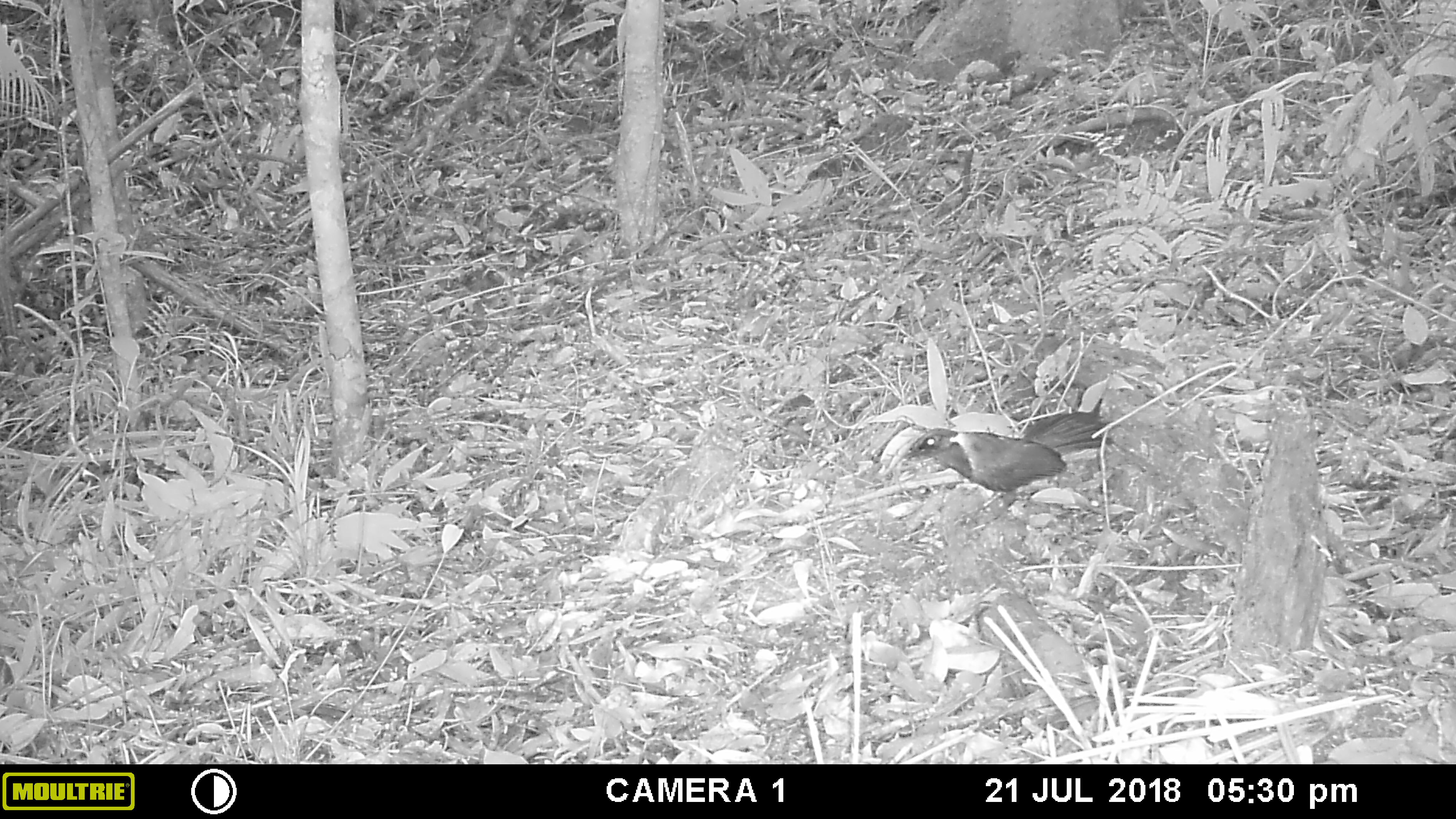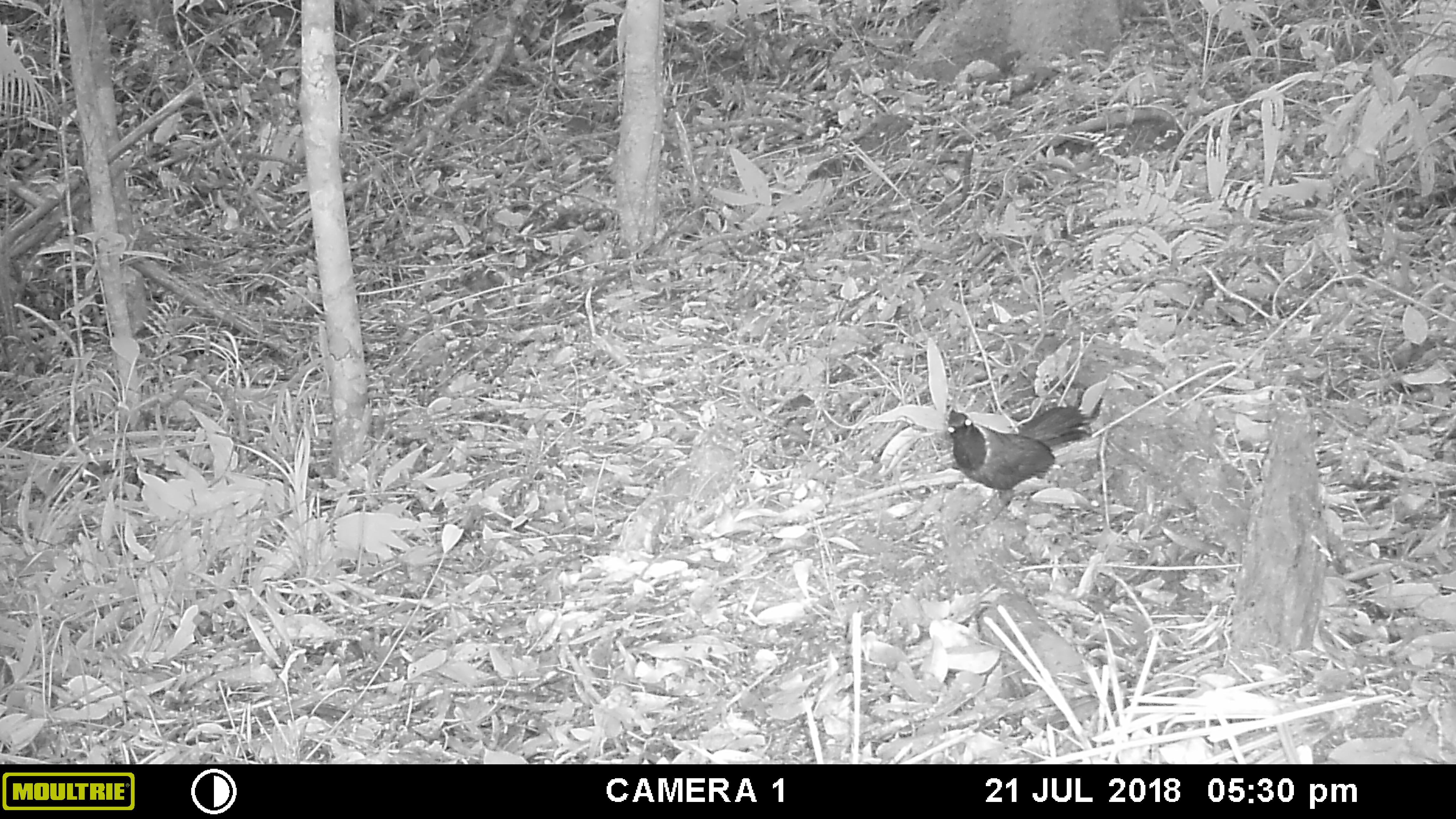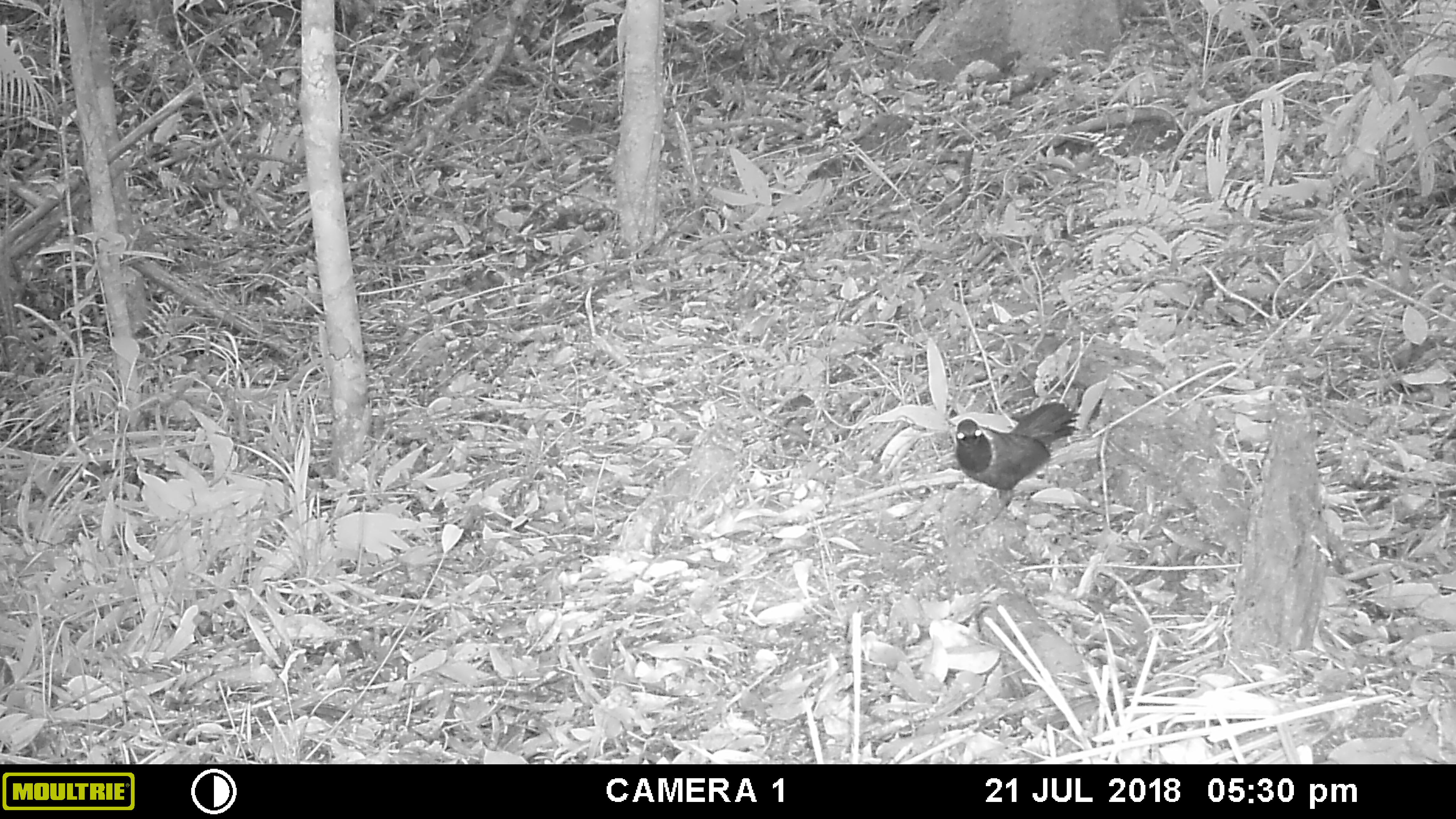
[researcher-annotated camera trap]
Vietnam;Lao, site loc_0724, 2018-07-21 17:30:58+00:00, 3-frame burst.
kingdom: Animalia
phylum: Chordata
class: Aves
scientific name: Aves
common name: bird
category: unidentified bird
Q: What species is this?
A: Unidentified bird (bird) (Aves).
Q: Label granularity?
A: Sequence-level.